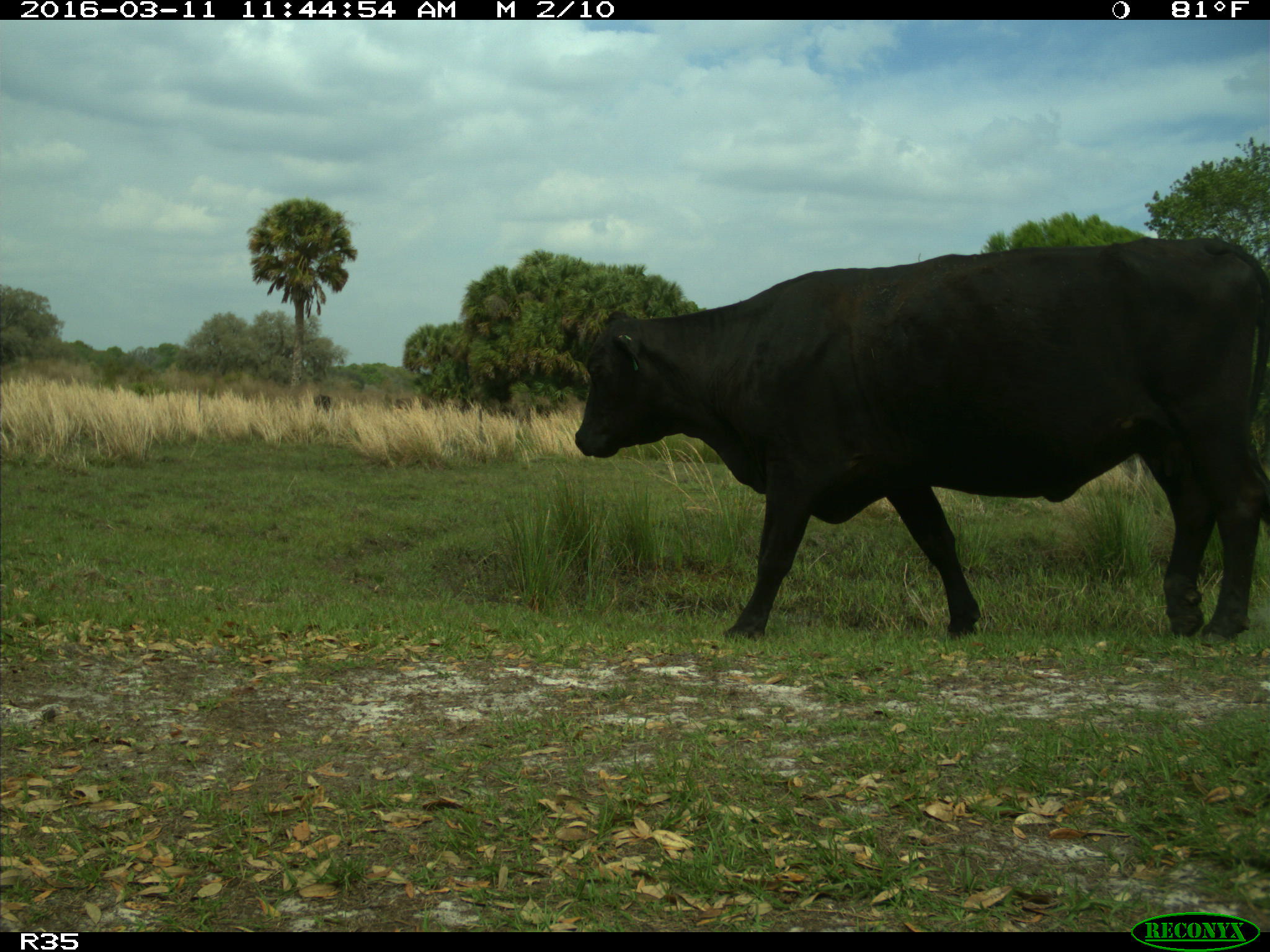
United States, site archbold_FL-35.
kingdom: Animalia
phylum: Chordata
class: Mammalia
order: Artiodactyla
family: Bovidae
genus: Bos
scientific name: Bos taurus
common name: domestic cow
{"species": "Bos taurus (domestic cow)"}